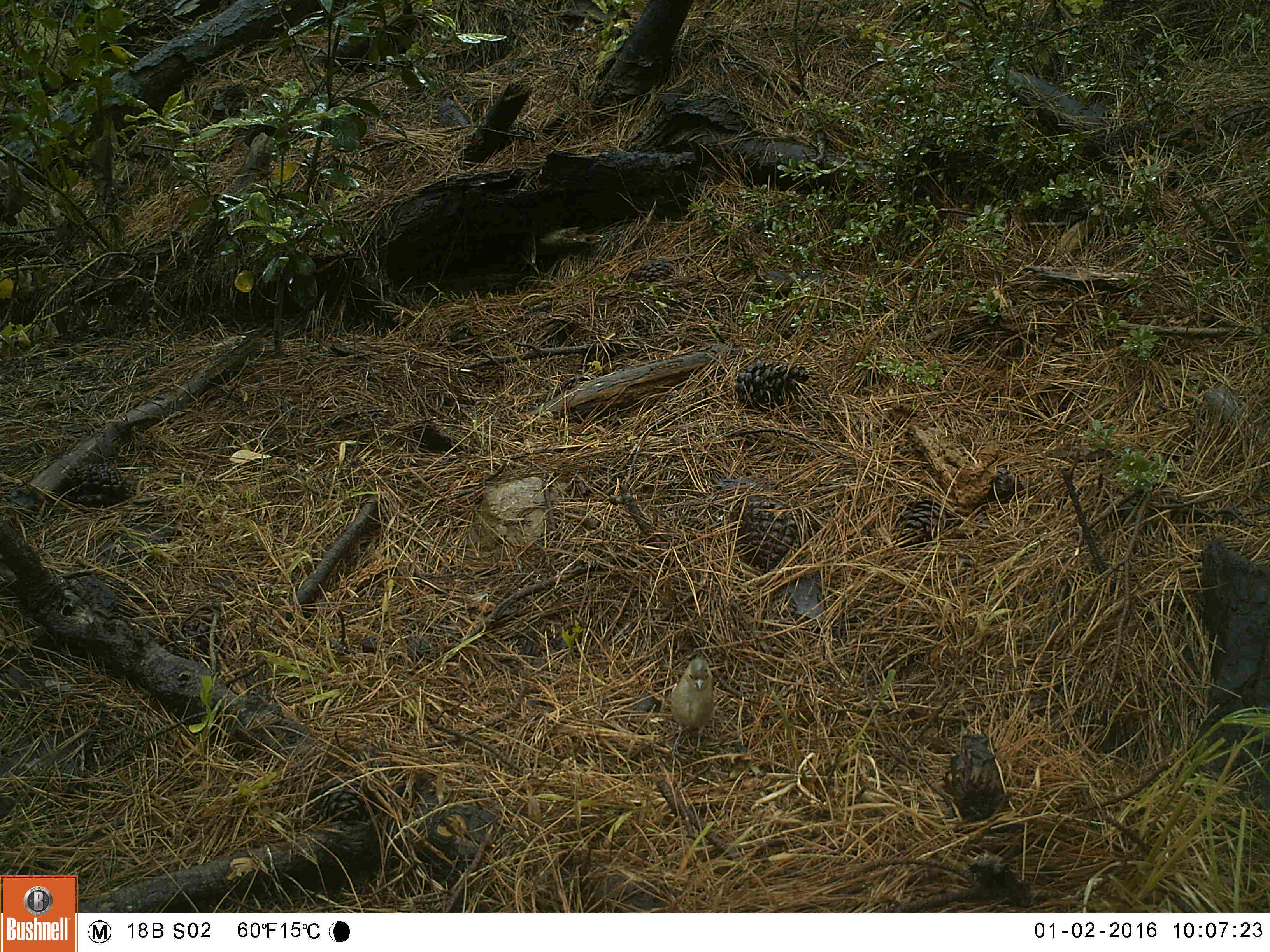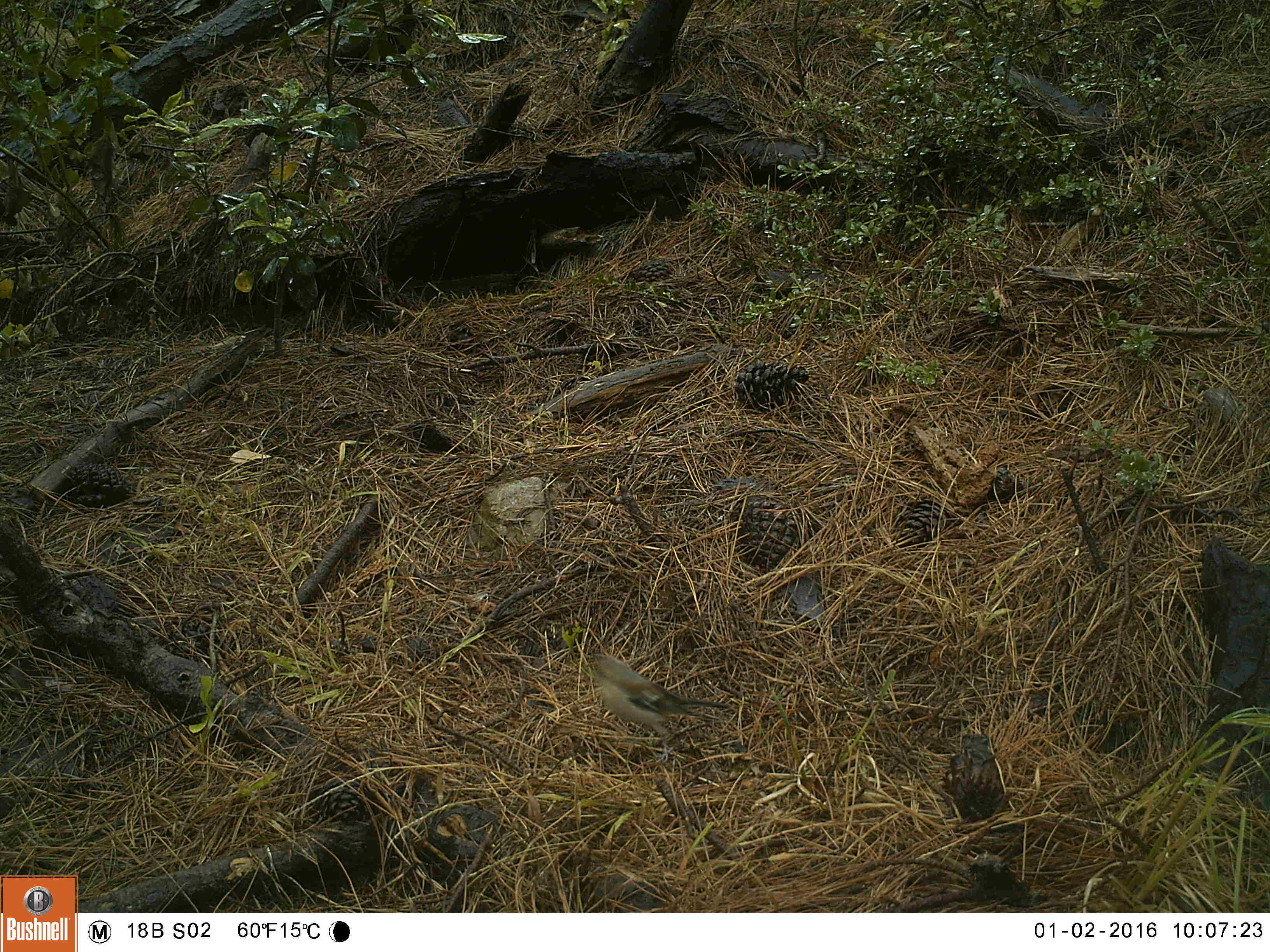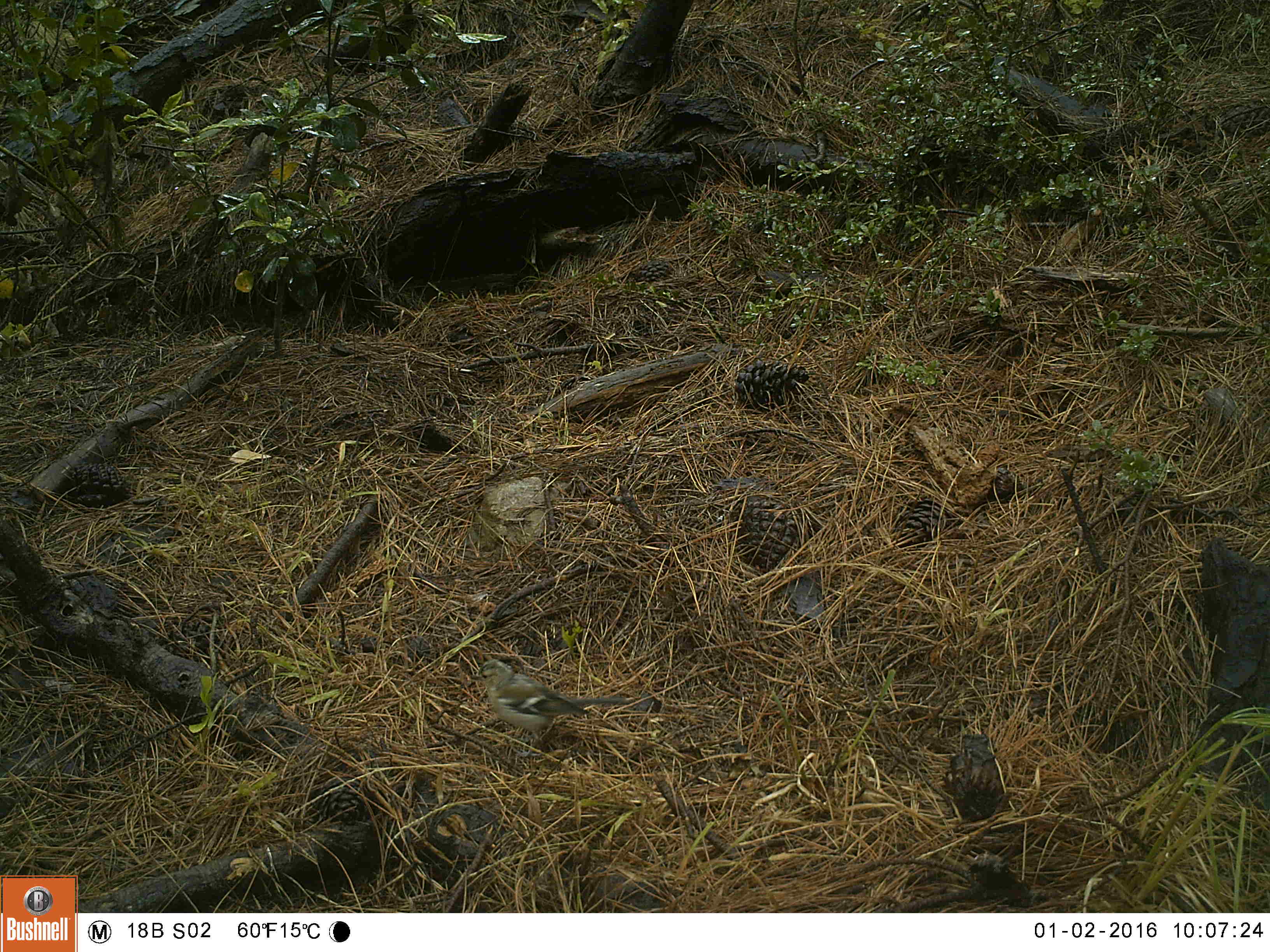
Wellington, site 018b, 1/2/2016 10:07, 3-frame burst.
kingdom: Animalia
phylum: Chordata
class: Aves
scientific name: Aves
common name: bird